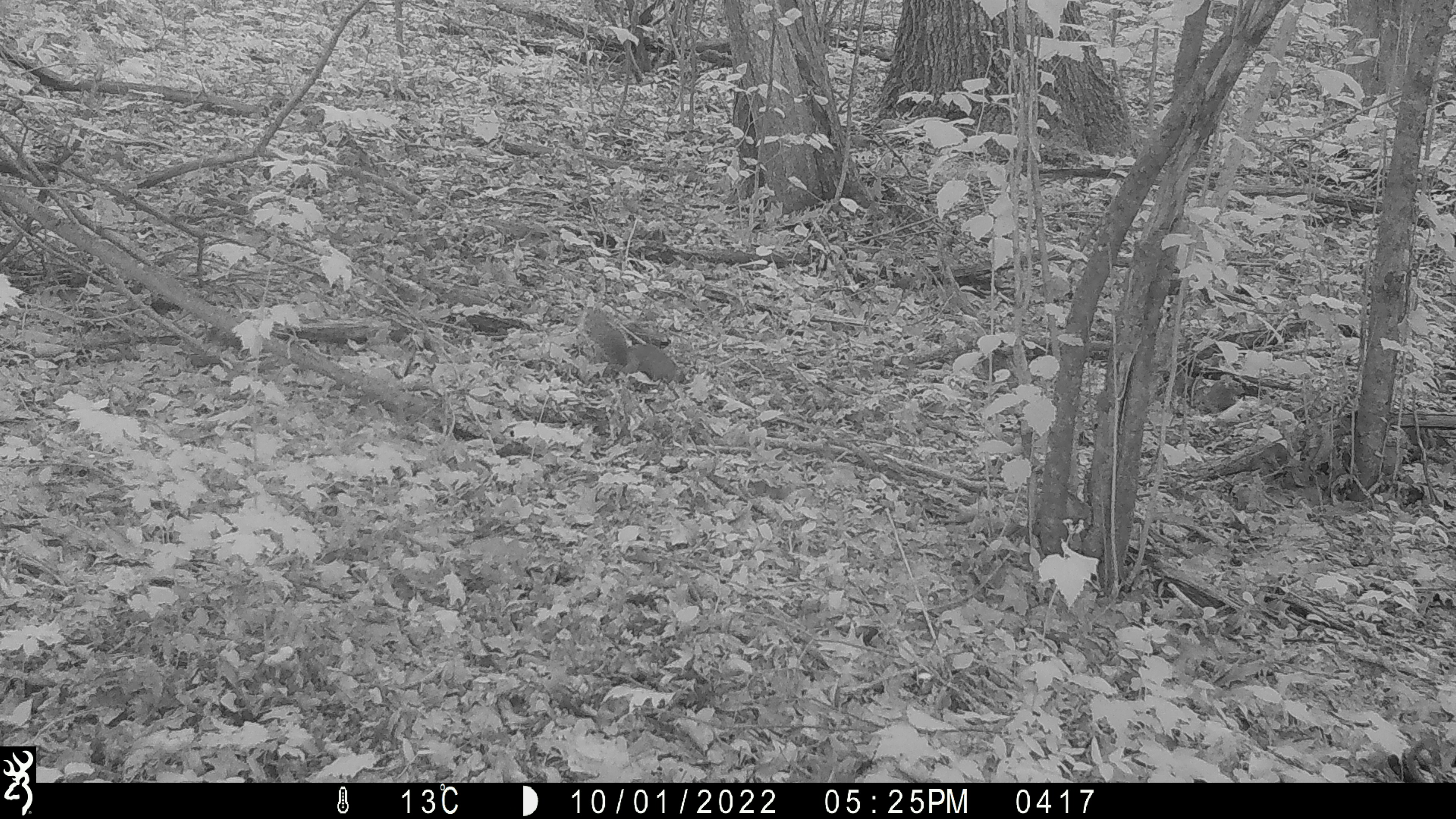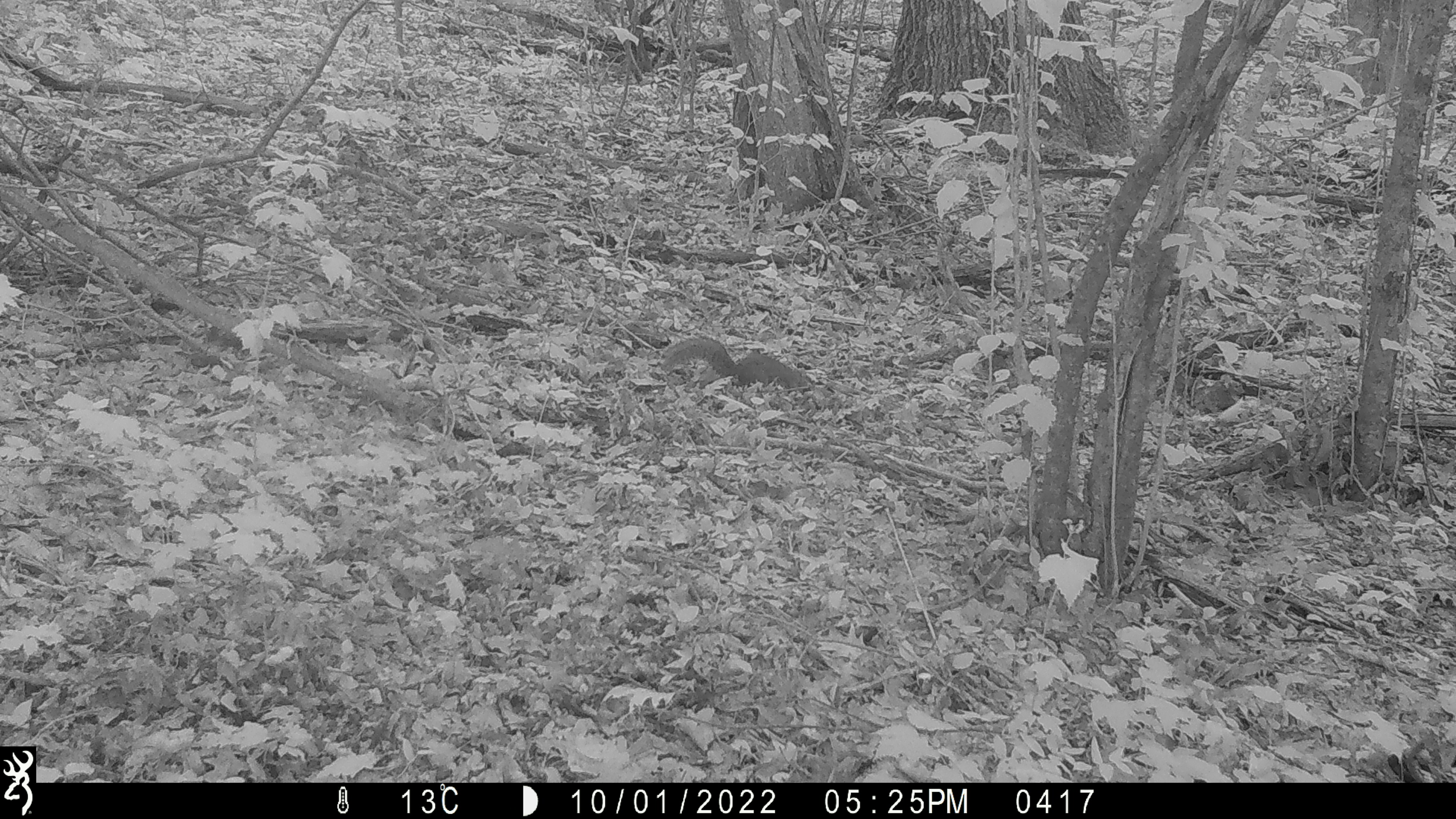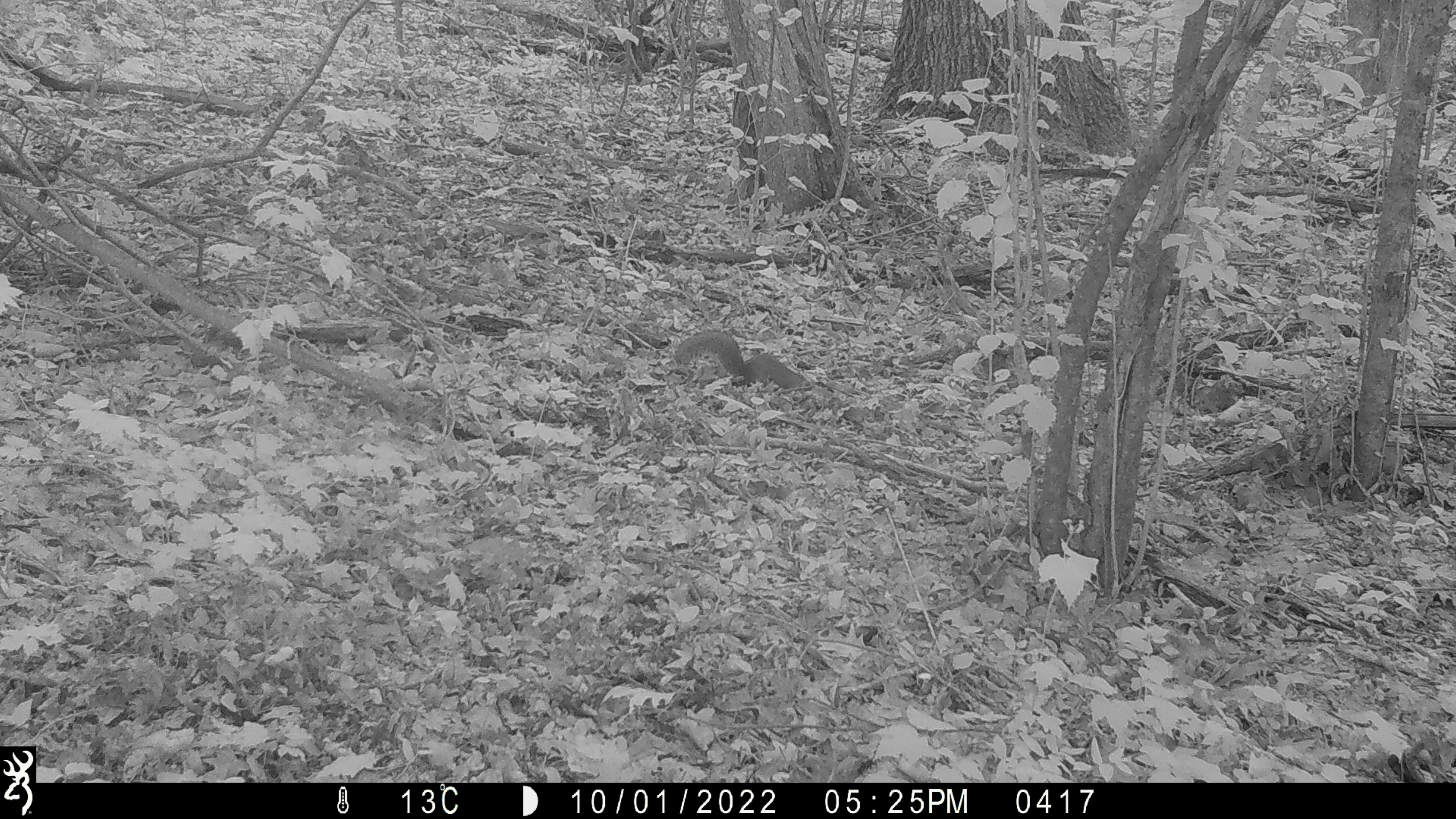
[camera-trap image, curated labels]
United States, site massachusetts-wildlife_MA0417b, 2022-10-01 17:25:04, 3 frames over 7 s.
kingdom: Animalia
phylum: Chordata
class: Mammalia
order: Rodentia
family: Sciuridae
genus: Sciurus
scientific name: Sciurus carolinensis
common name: gray squirrel